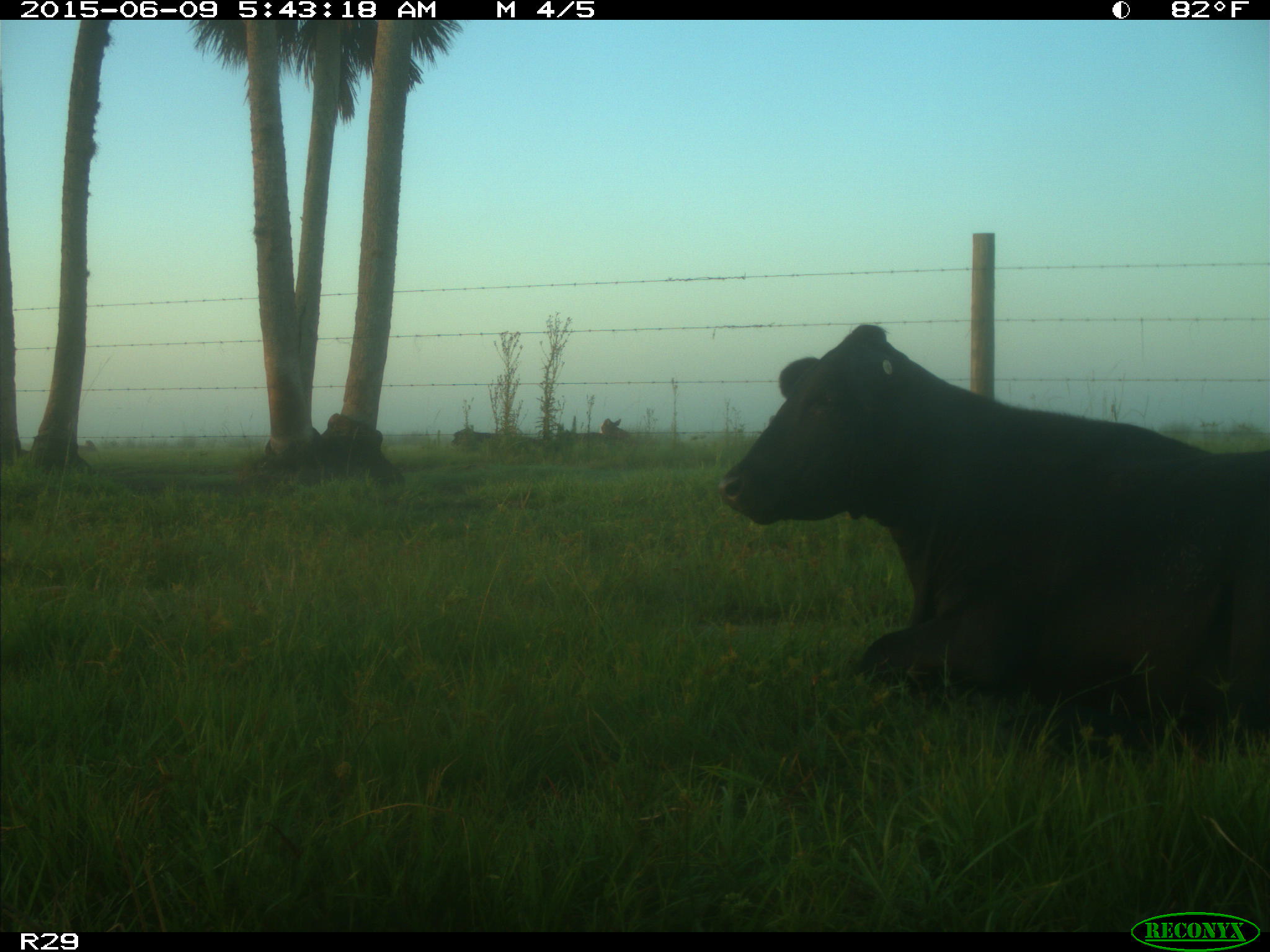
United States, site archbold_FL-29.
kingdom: Animalia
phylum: Chordata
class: Mammalia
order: Artiodactyla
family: Bovidae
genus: Bos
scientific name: Bos taurus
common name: domestic cow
Bos taurus (domestic cow).